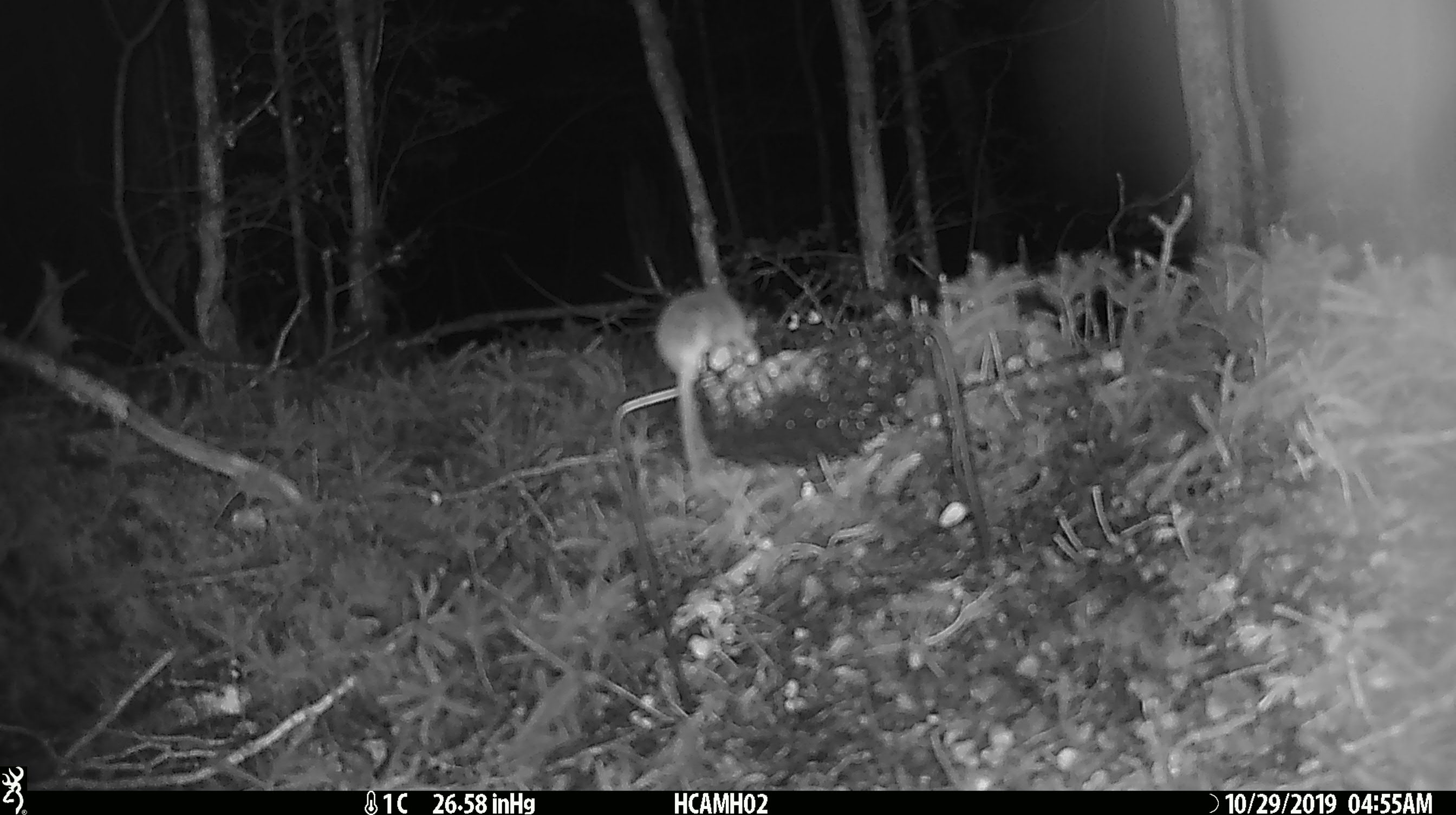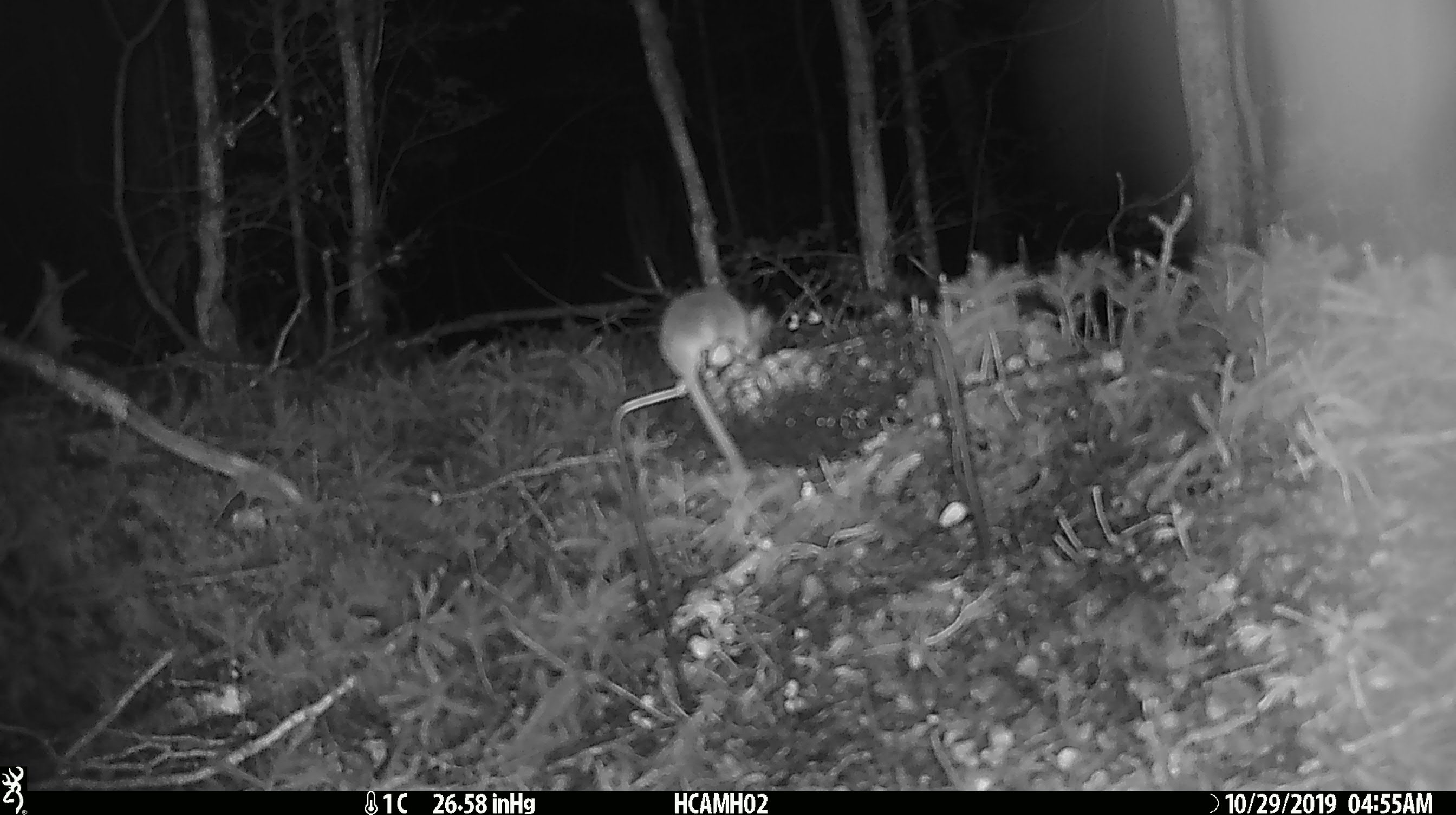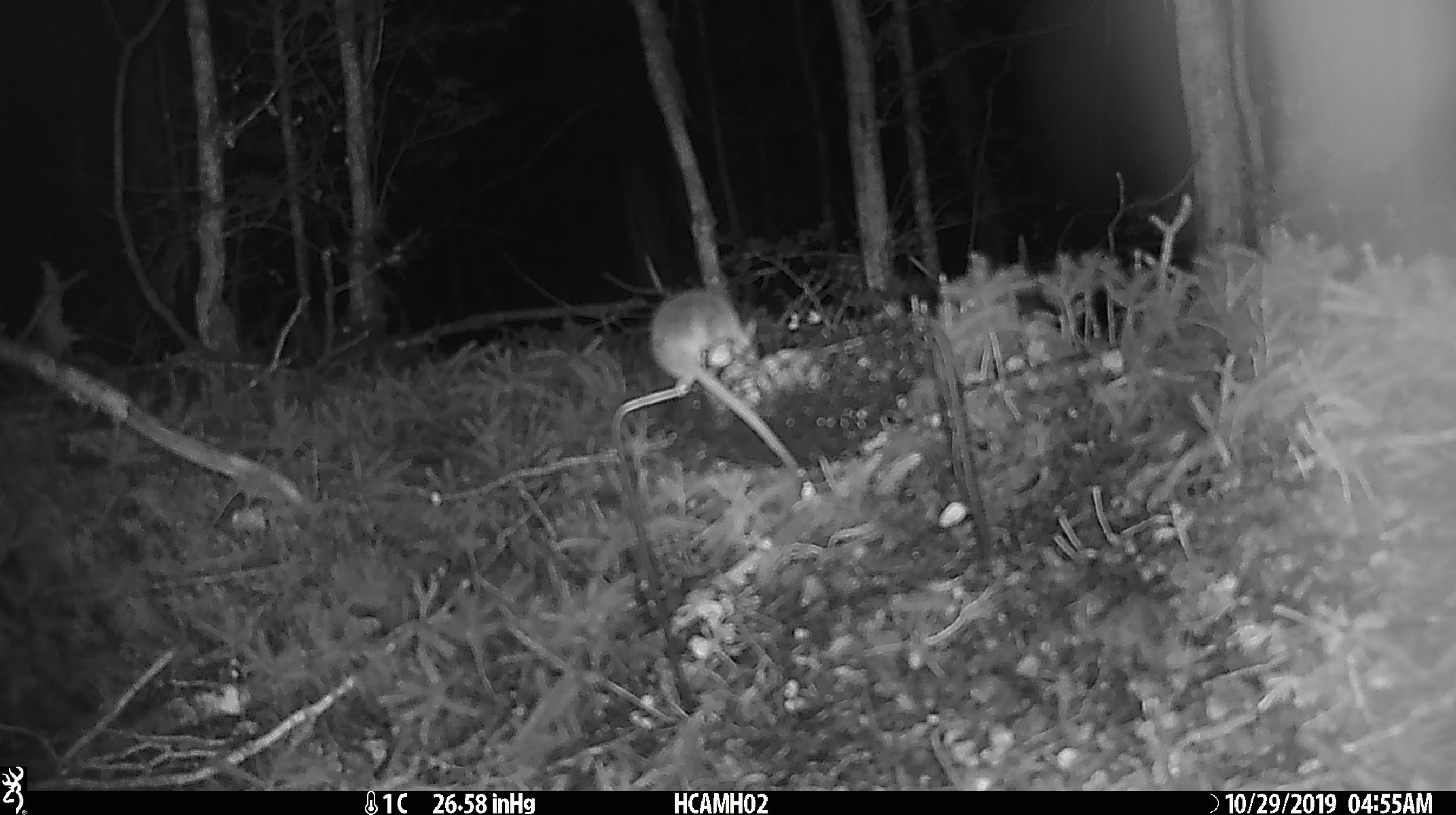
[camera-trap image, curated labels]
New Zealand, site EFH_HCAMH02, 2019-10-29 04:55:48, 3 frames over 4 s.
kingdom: Animalia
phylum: Chordata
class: Mammalia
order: Rodentia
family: Muridae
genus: Mus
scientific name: Mus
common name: mouse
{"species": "mouse (Mus)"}